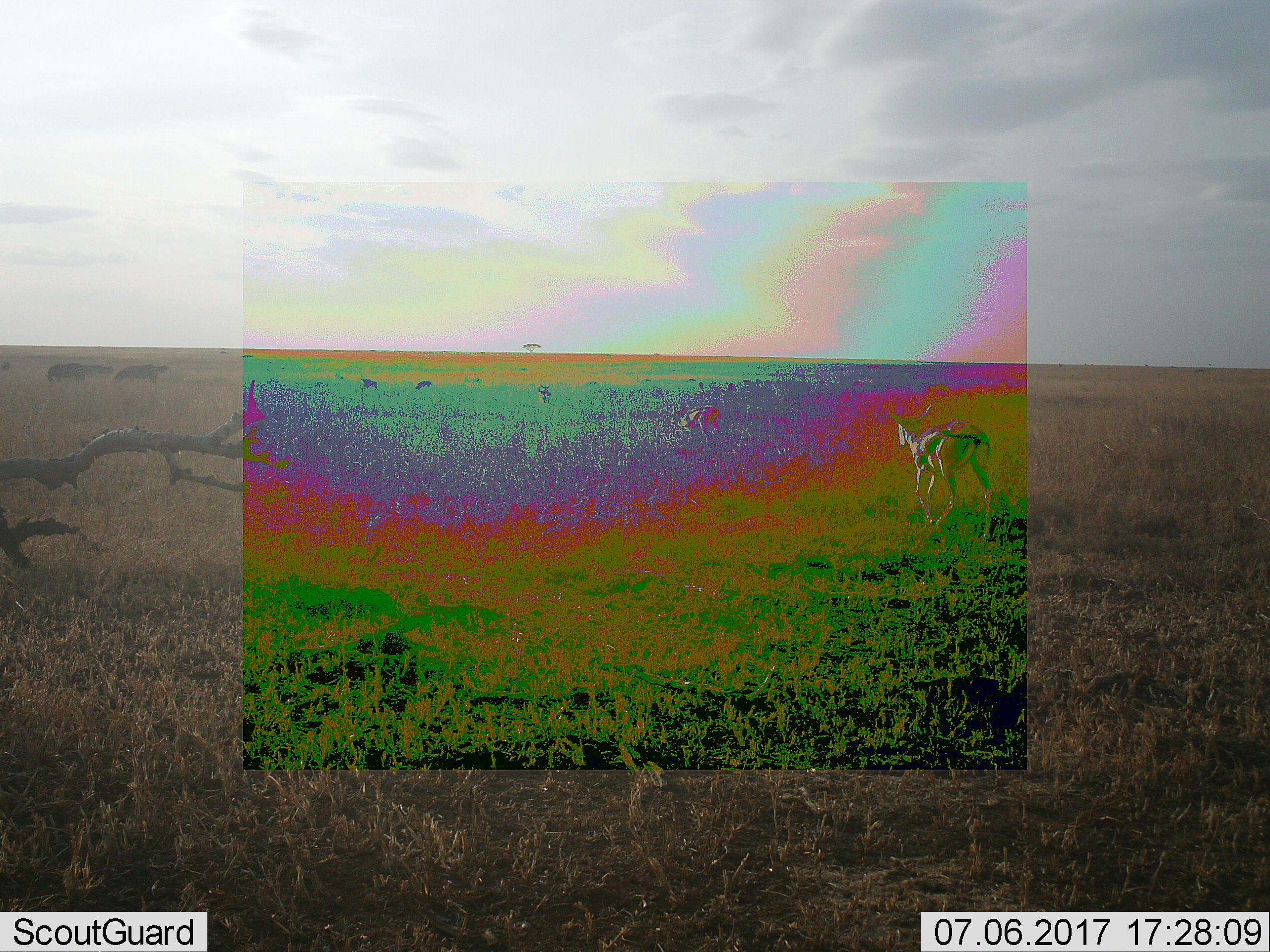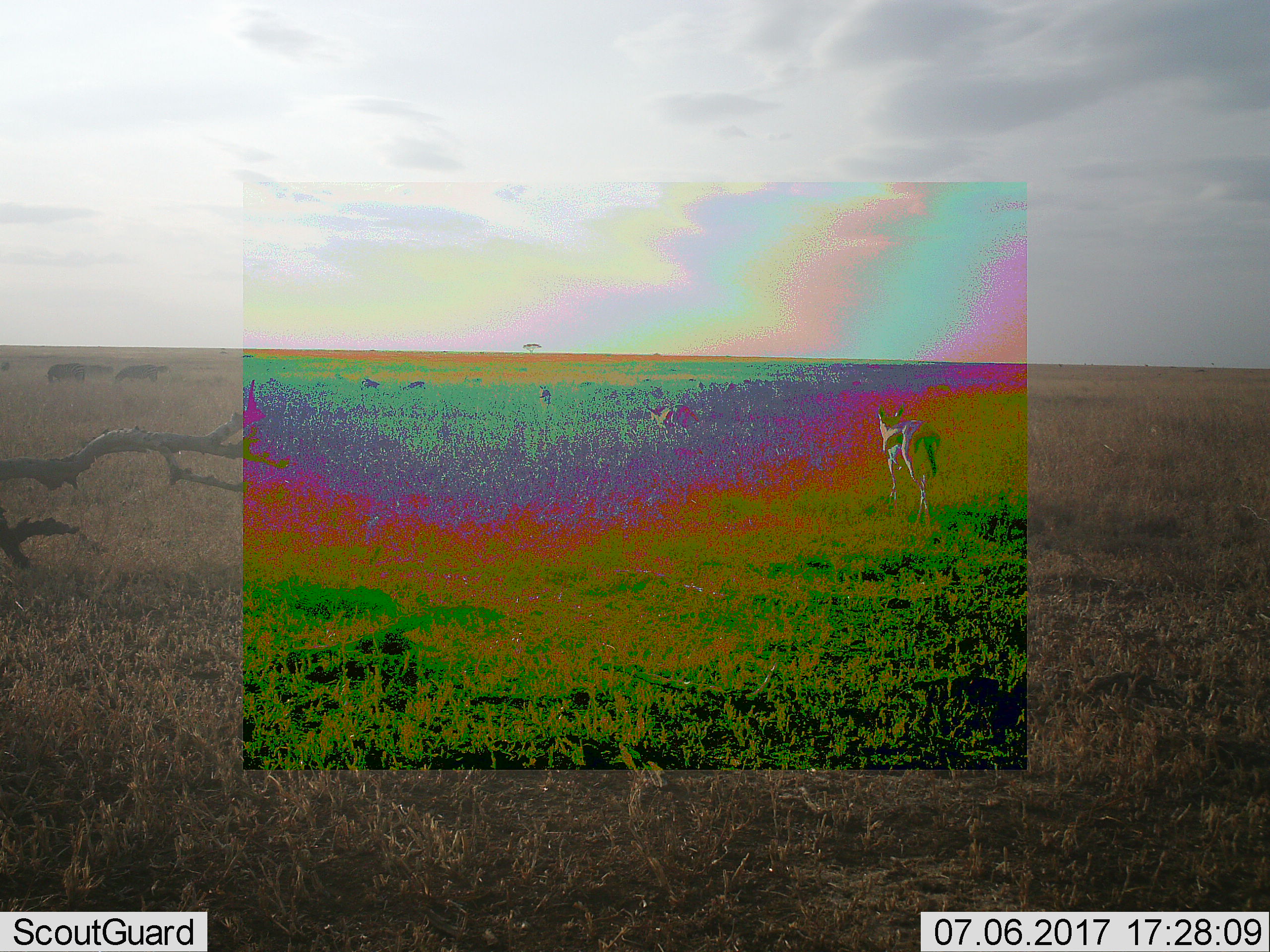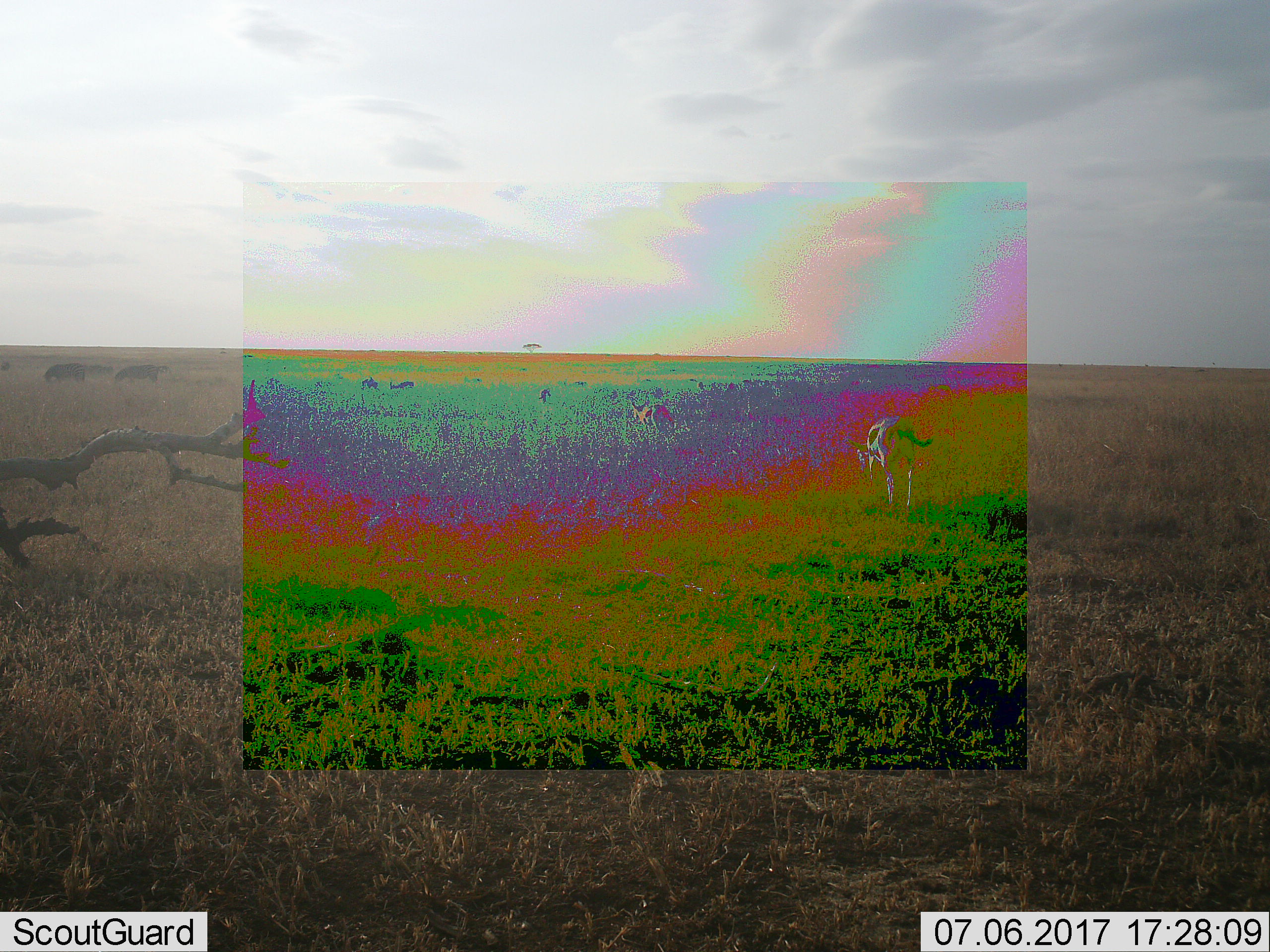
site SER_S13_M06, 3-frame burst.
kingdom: Animalia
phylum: Chordata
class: Mammalia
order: Artiodactyla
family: Bovidae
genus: Eudorcas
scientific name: Eudorcas thomsonii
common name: thomson's gazelle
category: gazellethomsons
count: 5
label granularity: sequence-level